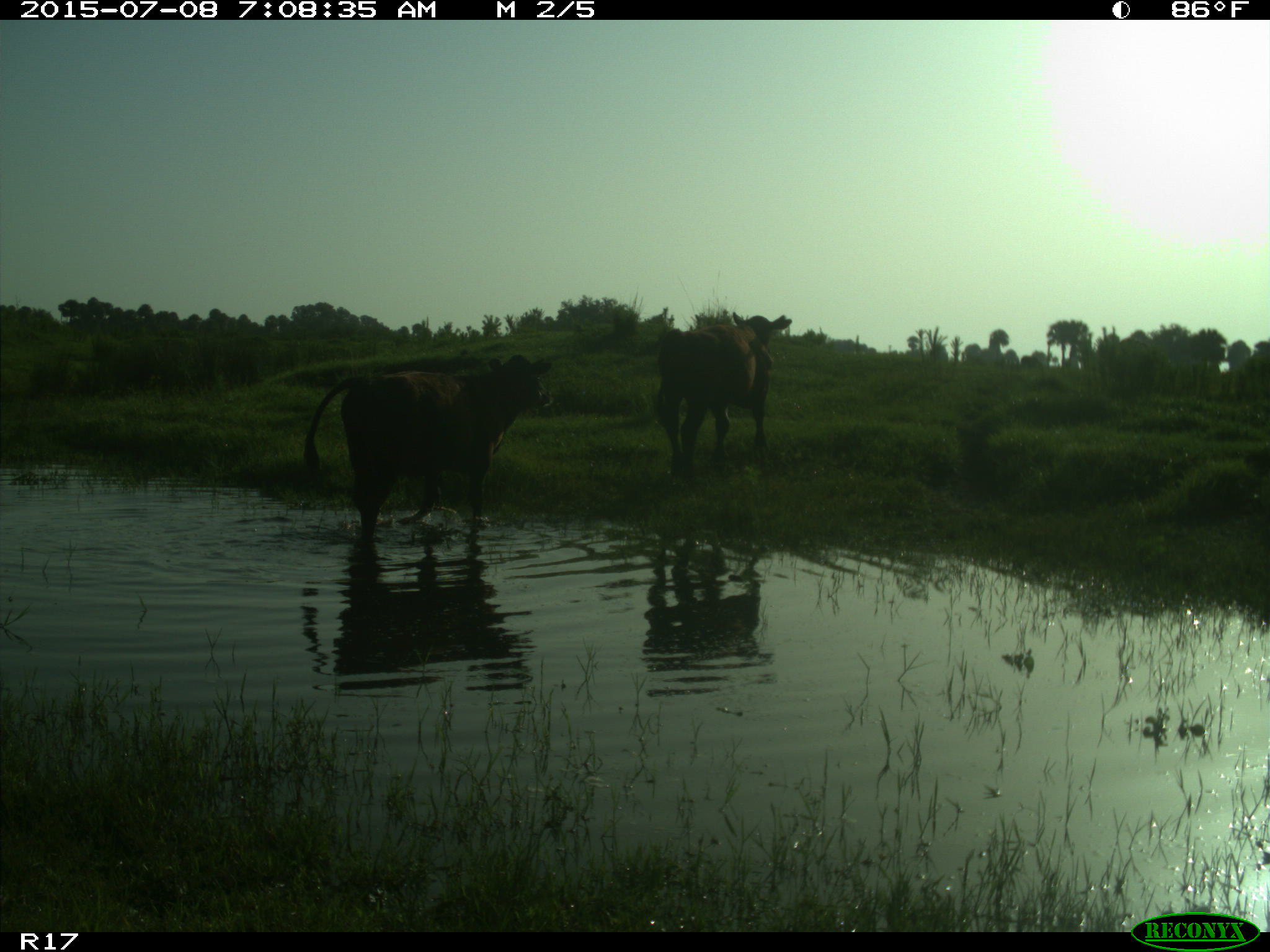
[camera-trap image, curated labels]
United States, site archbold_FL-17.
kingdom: Animalia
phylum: Chordata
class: Mammalia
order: Artiodactyla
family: Bovidae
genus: Bos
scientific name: Bos taurus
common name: domestic cow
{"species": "Bos taurus (domestic cow)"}